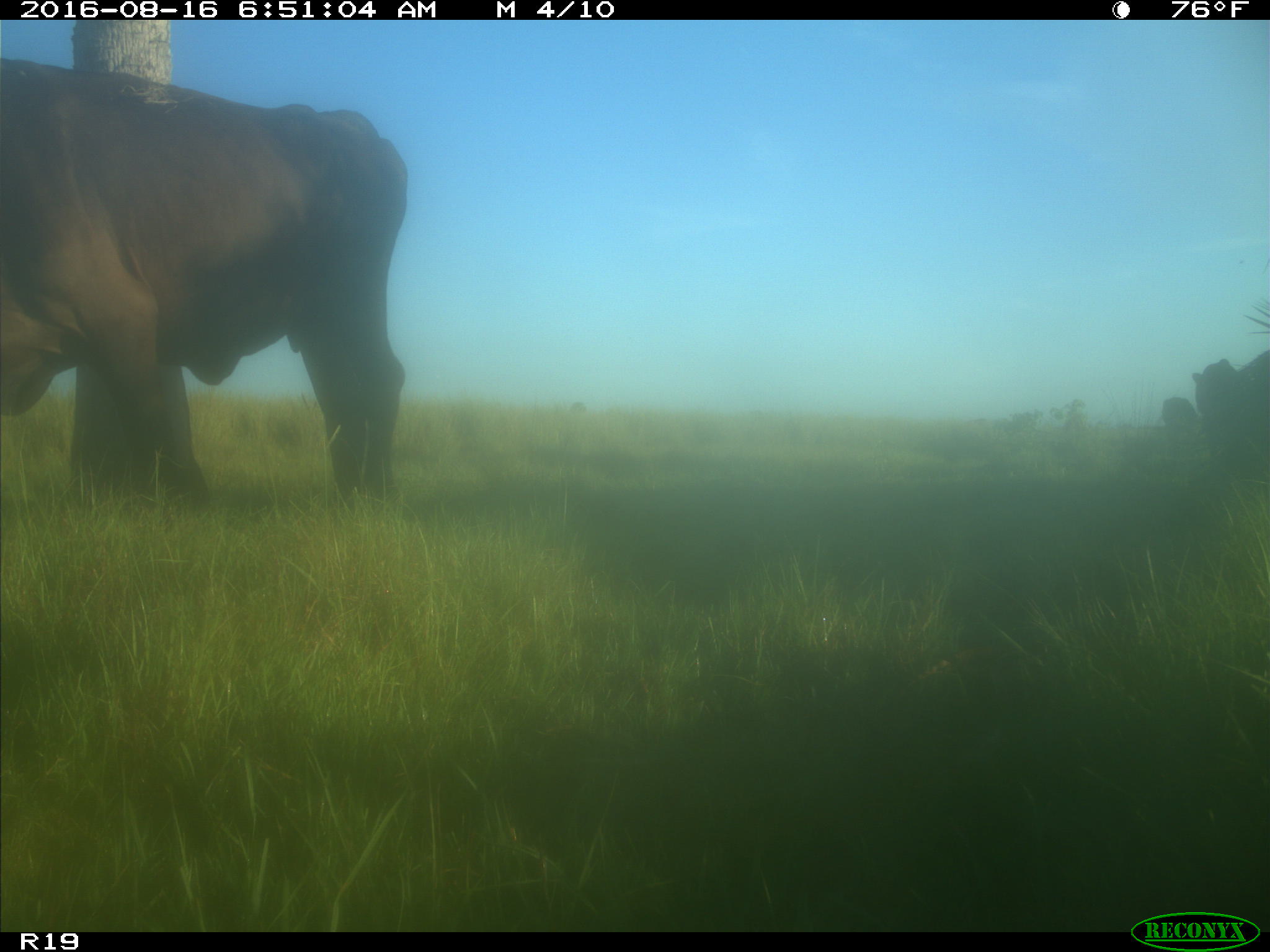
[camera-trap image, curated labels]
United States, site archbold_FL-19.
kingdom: Animalia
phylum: Chordata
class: Mammalia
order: Artiodactyla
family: Bovidae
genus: Bos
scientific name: Bos taurus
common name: domestic cow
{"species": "Bos taurus (domestic cow)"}